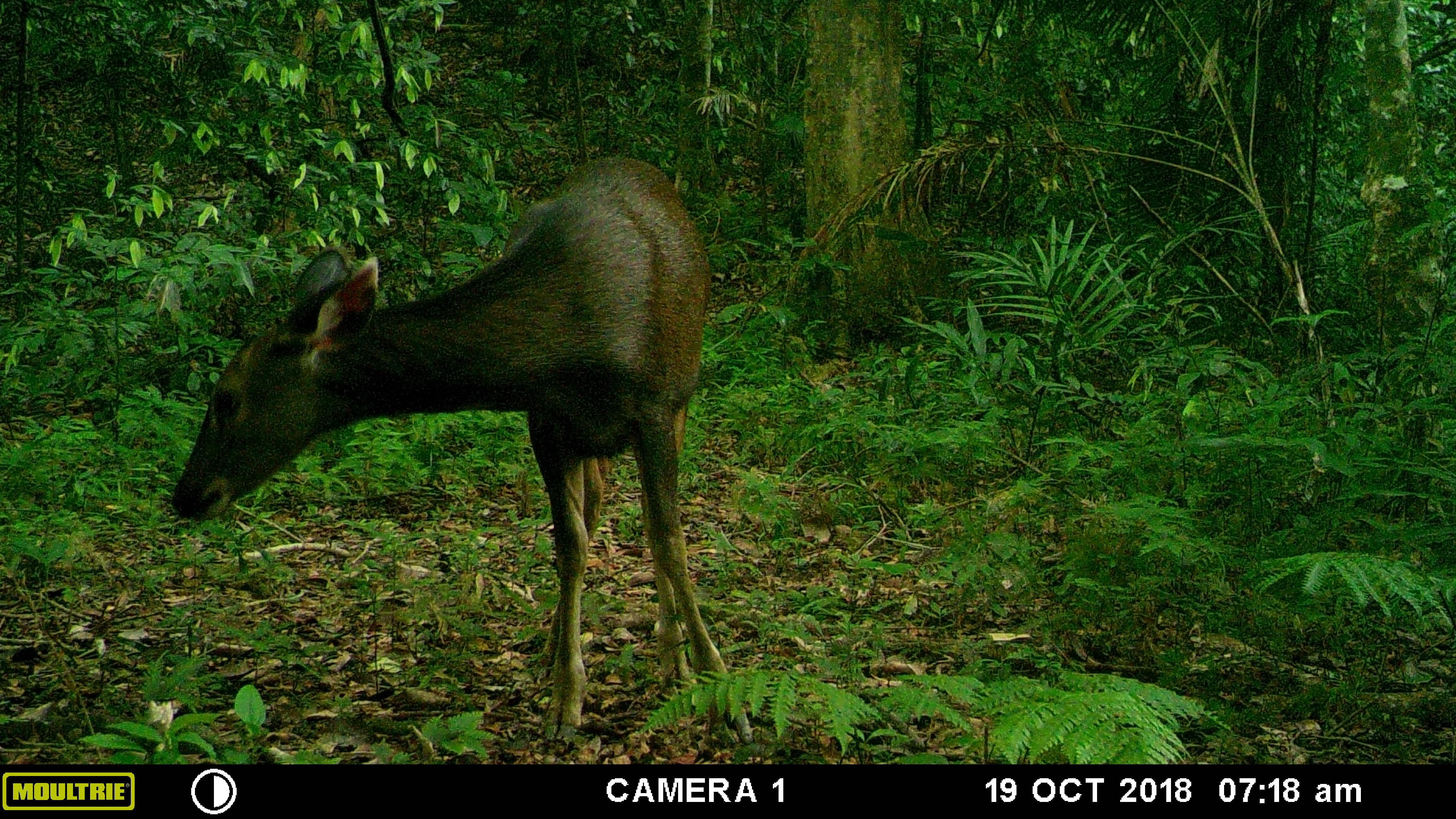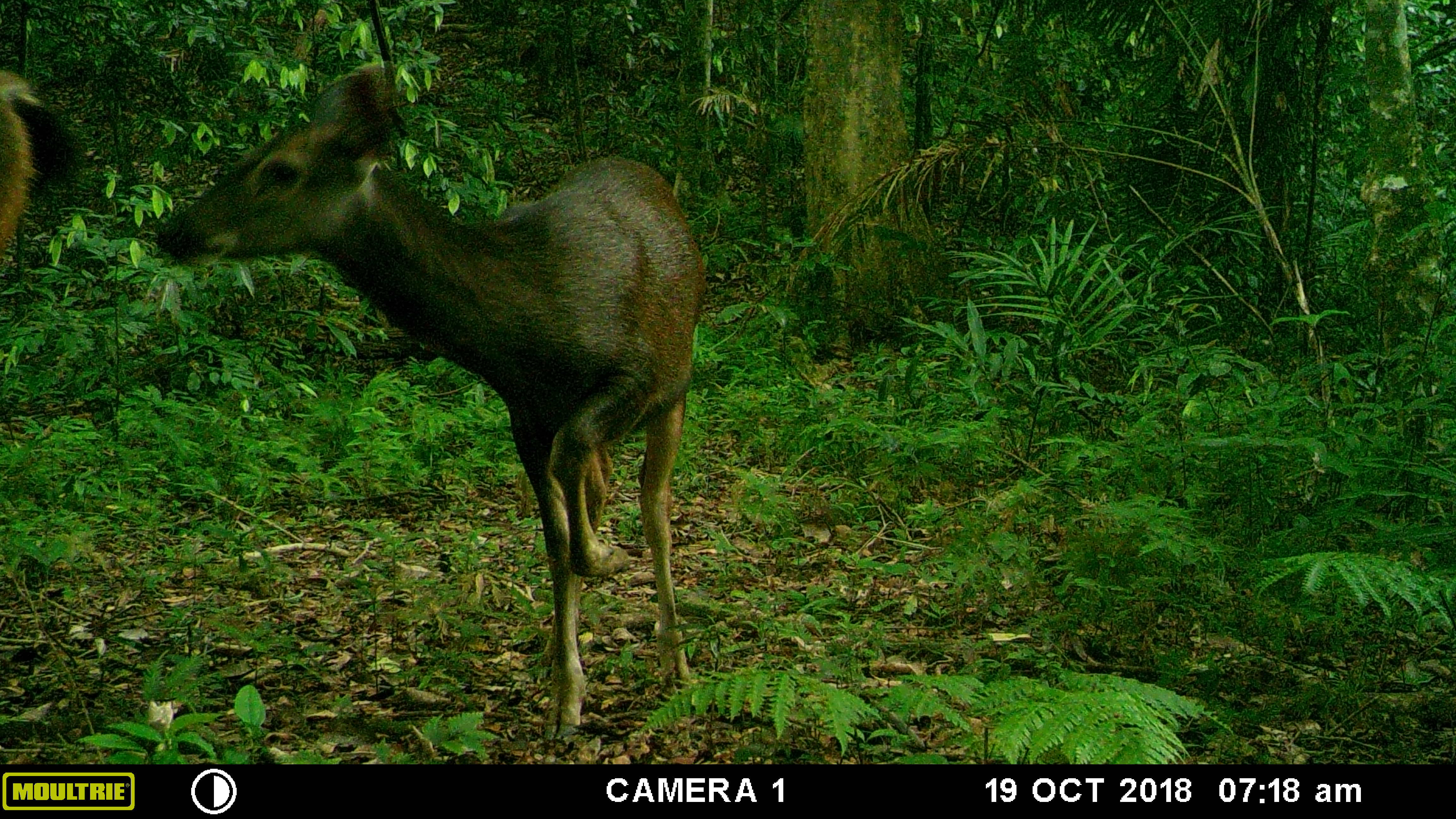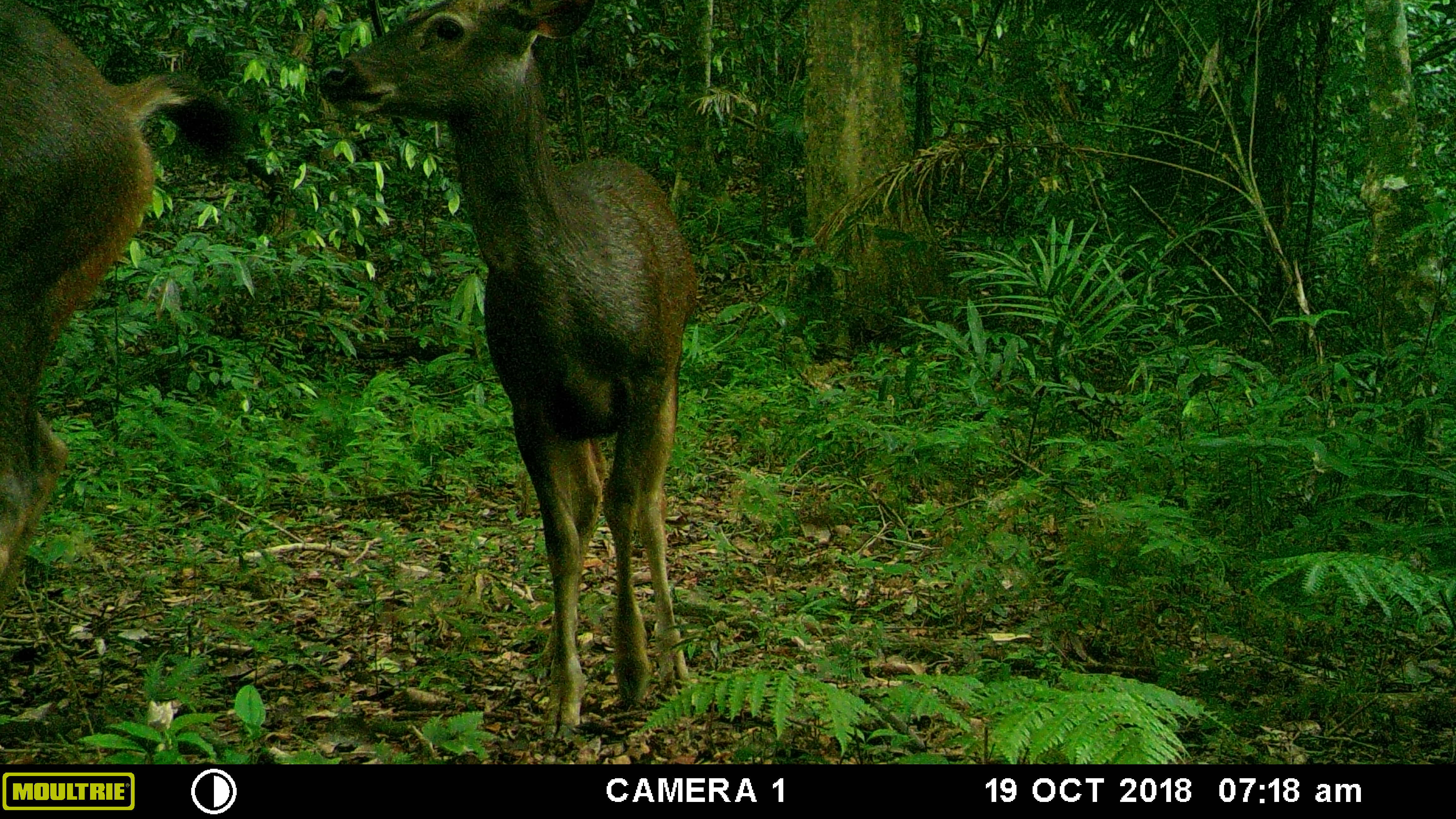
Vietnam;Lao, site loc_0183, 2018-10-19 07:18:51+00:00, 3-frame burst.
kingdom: Animalia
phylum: Chordata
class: Mammalia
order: Artiodactyla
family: Cervidae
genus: Rusa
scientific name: Rusa unicolor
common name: sambar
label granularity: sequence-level